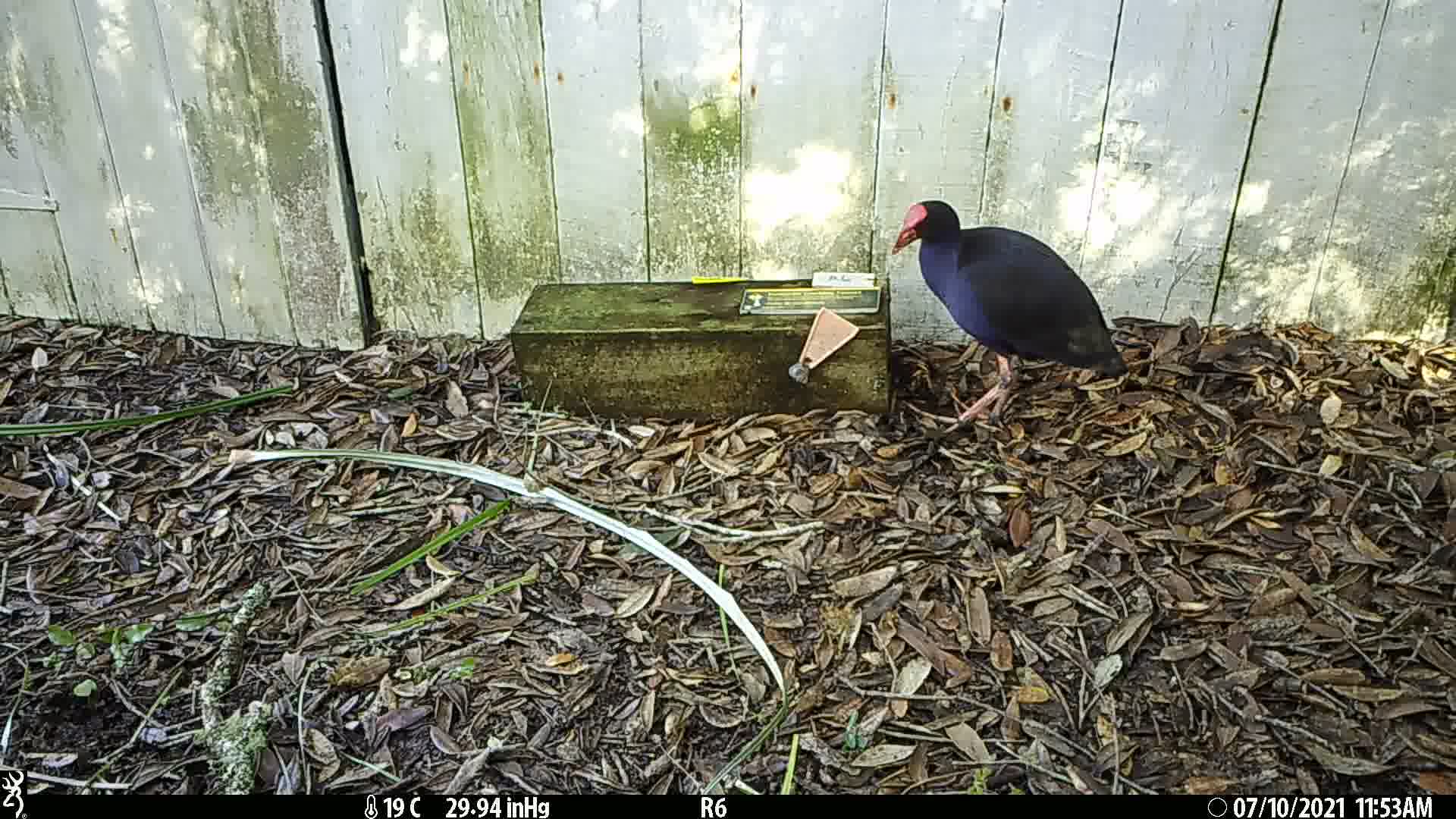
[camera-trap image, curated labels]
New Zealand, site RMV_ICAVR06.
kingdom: Animalia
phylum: Chordata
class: Aves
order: Gruiformes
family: Rallidae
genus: Porphyrio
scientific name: Porphyrio melanotus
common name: australasian swamphen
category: pukeko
Pukeko (australasian swamphen) (Porphyrio melanotus).